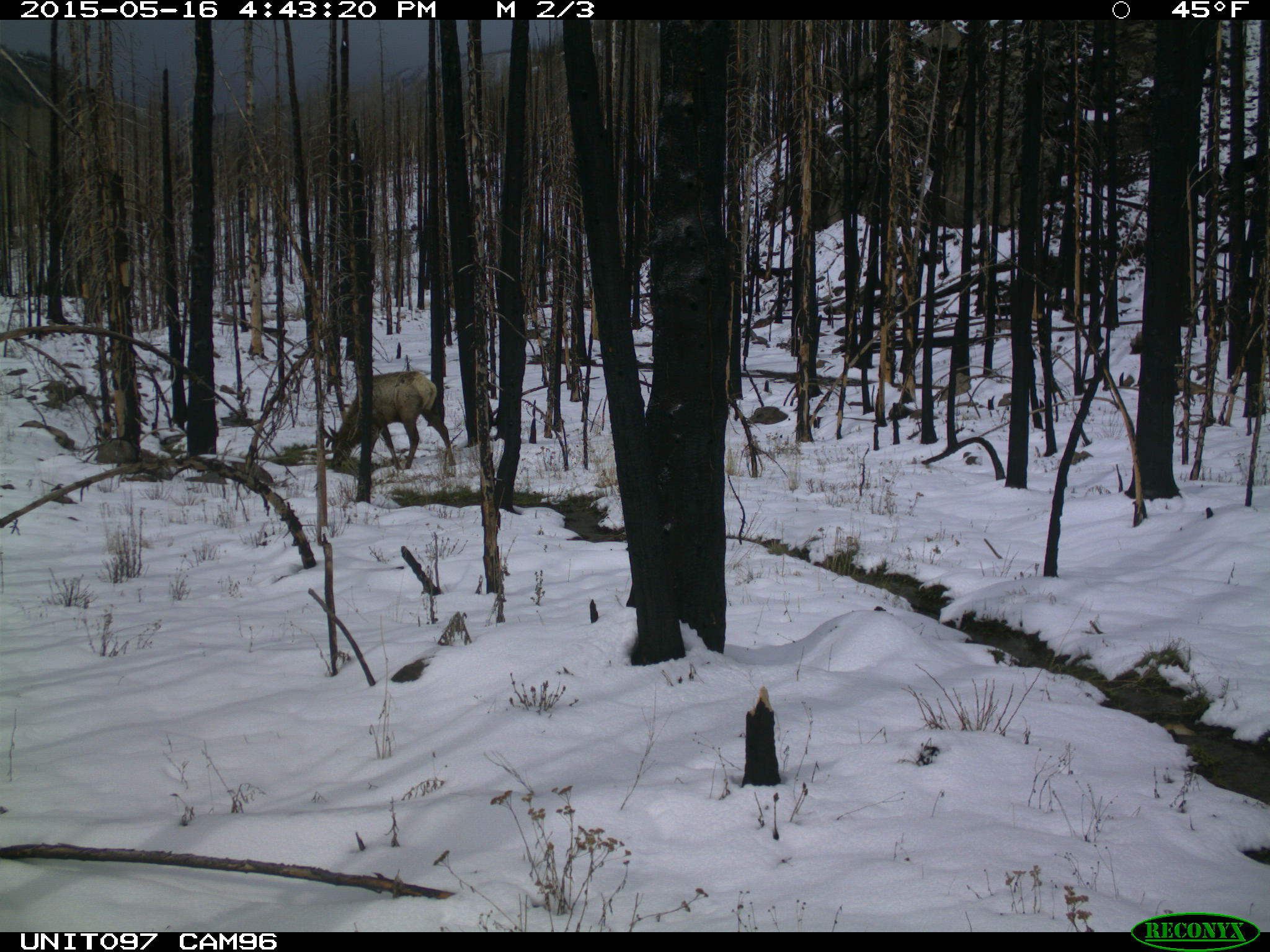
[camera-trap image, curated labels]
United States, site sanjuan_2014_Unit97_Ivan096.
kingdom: Animalia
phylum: Chordata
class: Mammalia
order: Artiodactyla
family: Cervidae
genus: Cervus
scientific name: Cervus elaphus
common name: red deer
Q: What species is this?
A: Cervus elaphus (red deer).